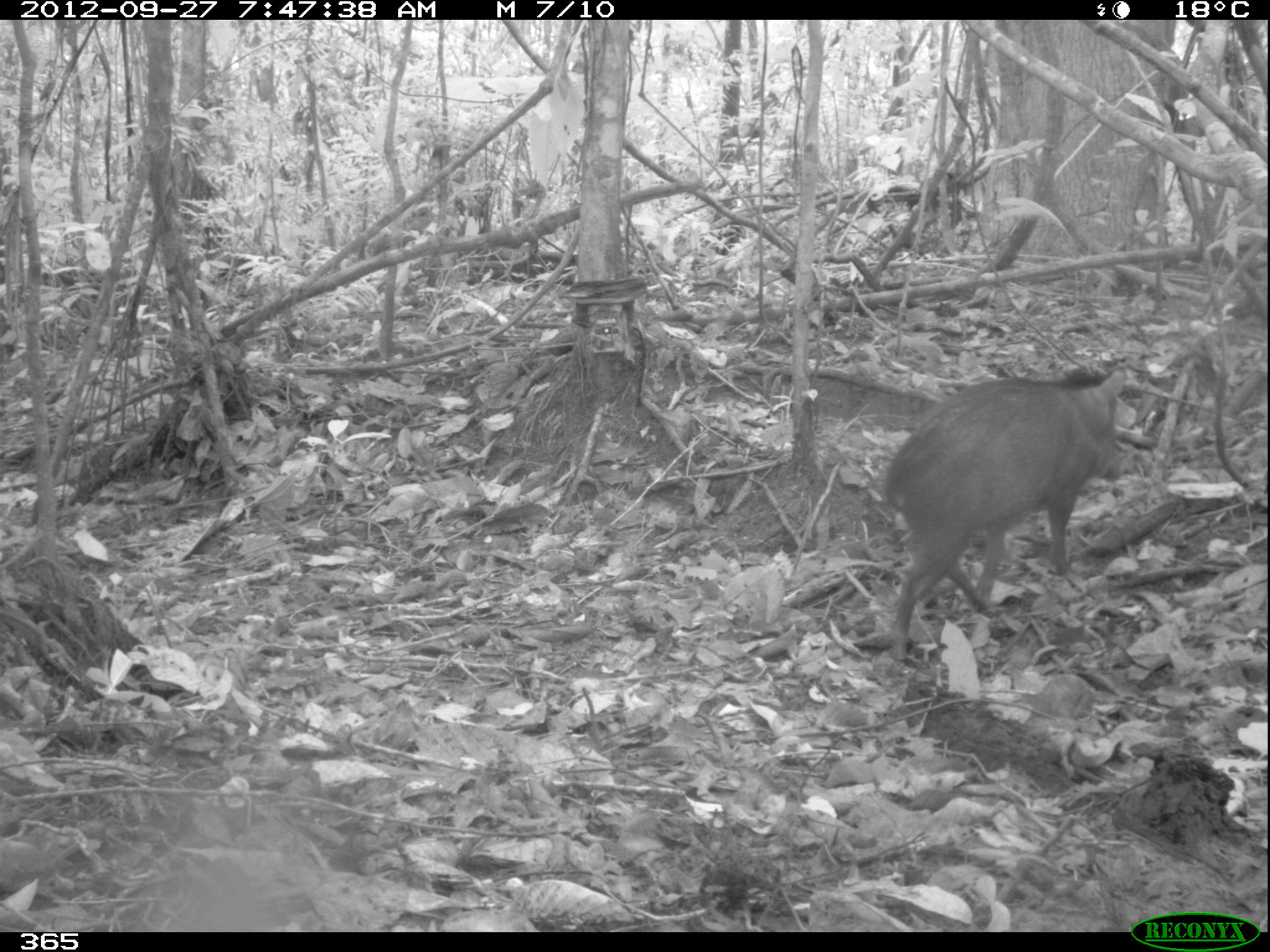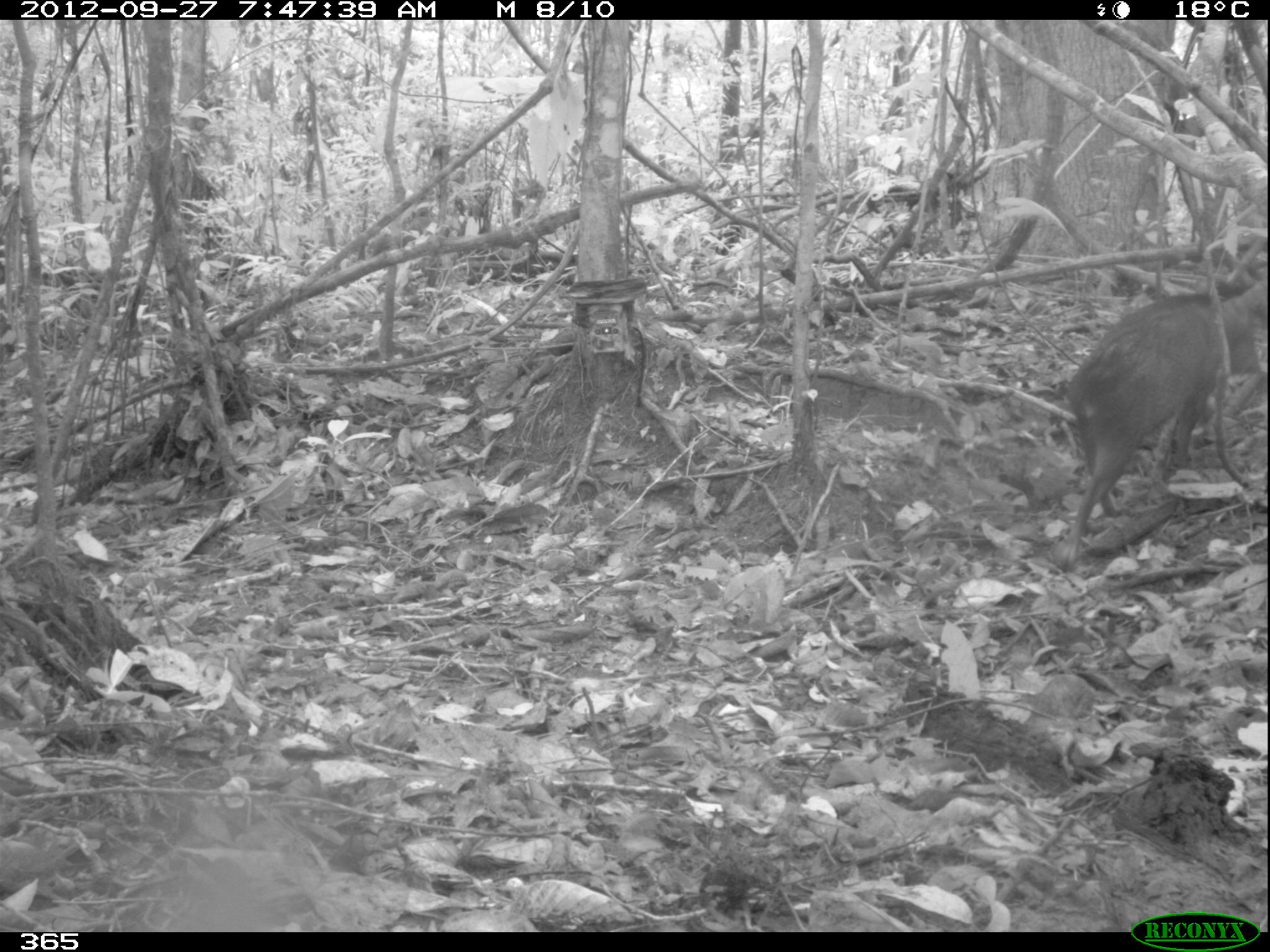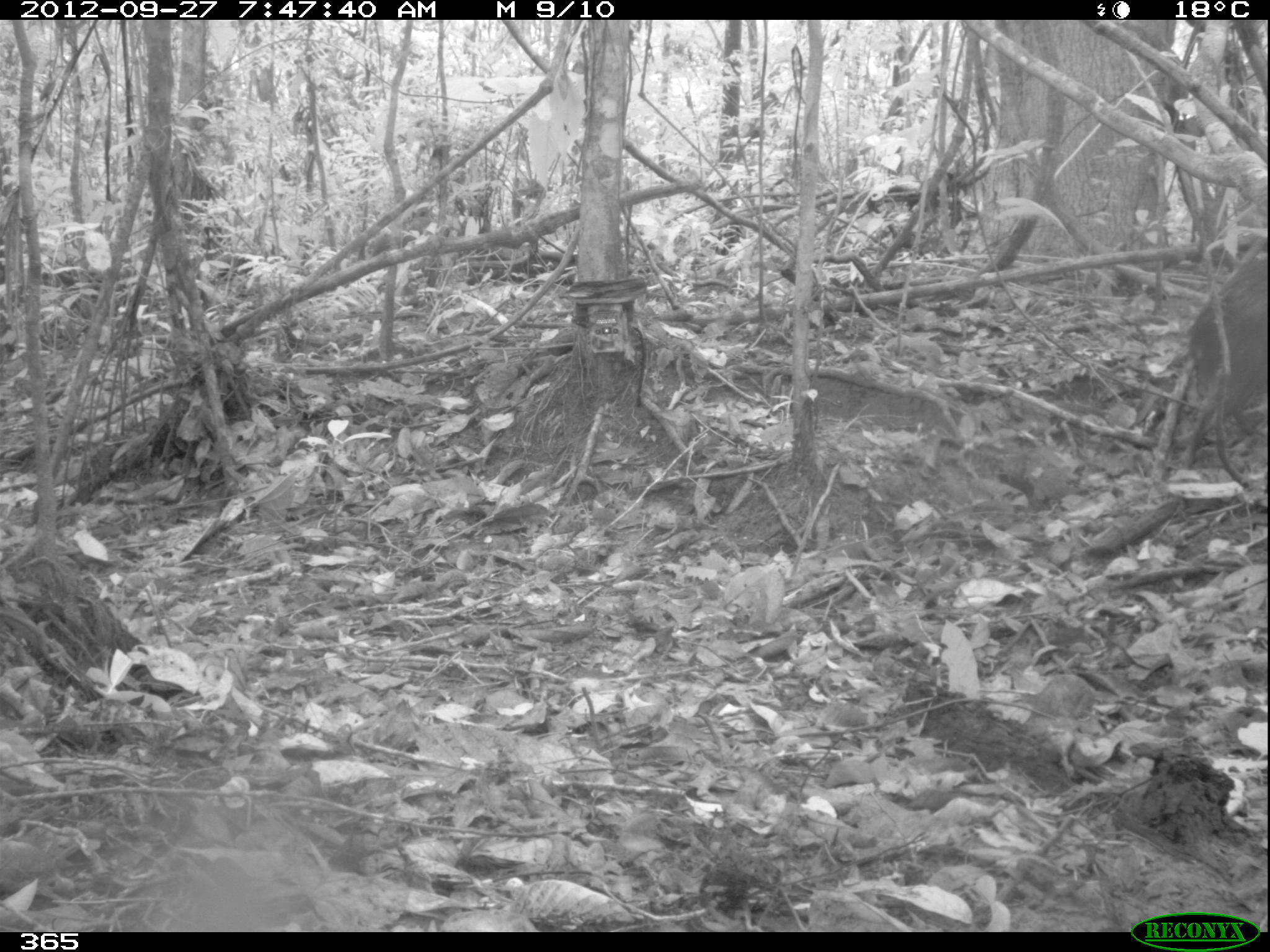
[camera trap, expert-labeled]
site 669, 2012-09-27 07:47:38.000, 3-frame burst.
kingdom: Animalia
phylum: Chordata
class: Mammalia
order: Artiodactyla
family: Tayassuidae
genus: Pecari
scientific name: Pecari tajacu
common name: collared peccary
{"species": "Pecari tajacu (collared peccary)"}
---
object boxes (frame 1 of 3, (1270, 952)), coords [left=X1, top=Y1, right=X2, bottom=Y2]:
pecari tajacu: [left=882, top=364, right=1129, bottom=667]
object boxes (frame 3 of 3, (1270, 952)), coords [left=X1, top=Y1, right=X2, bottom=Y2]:
pecari tajacu: [left=1182, top=249, right=1265, bottom=468]